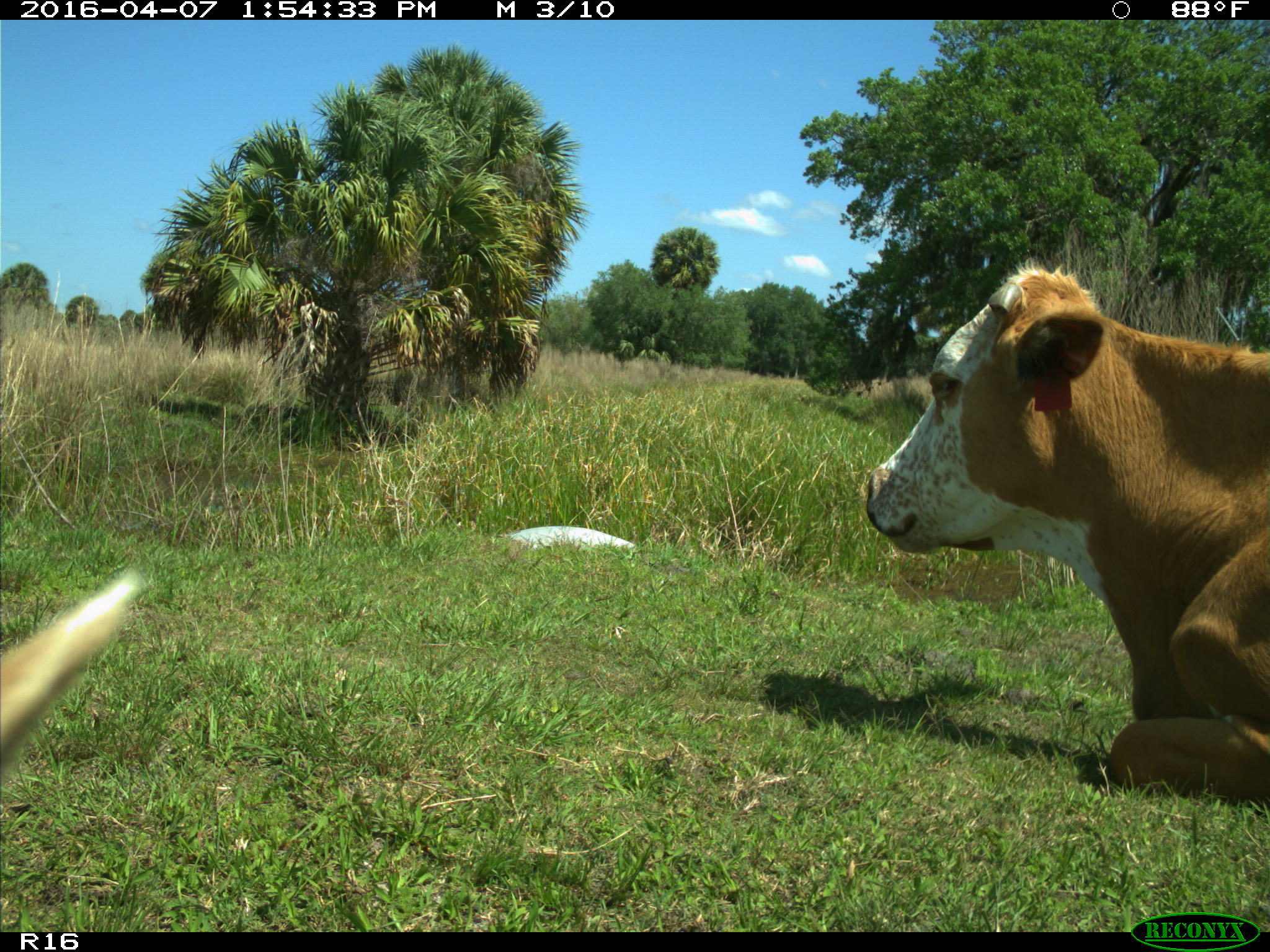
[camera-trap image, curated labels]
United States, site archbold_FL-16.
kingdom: Animalia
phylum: Chordata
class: Mammalia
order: Artiodactyla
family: Bovidae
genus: Bos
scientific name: Bos taurus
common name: domestic cow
Bos taurus (domestic cow).